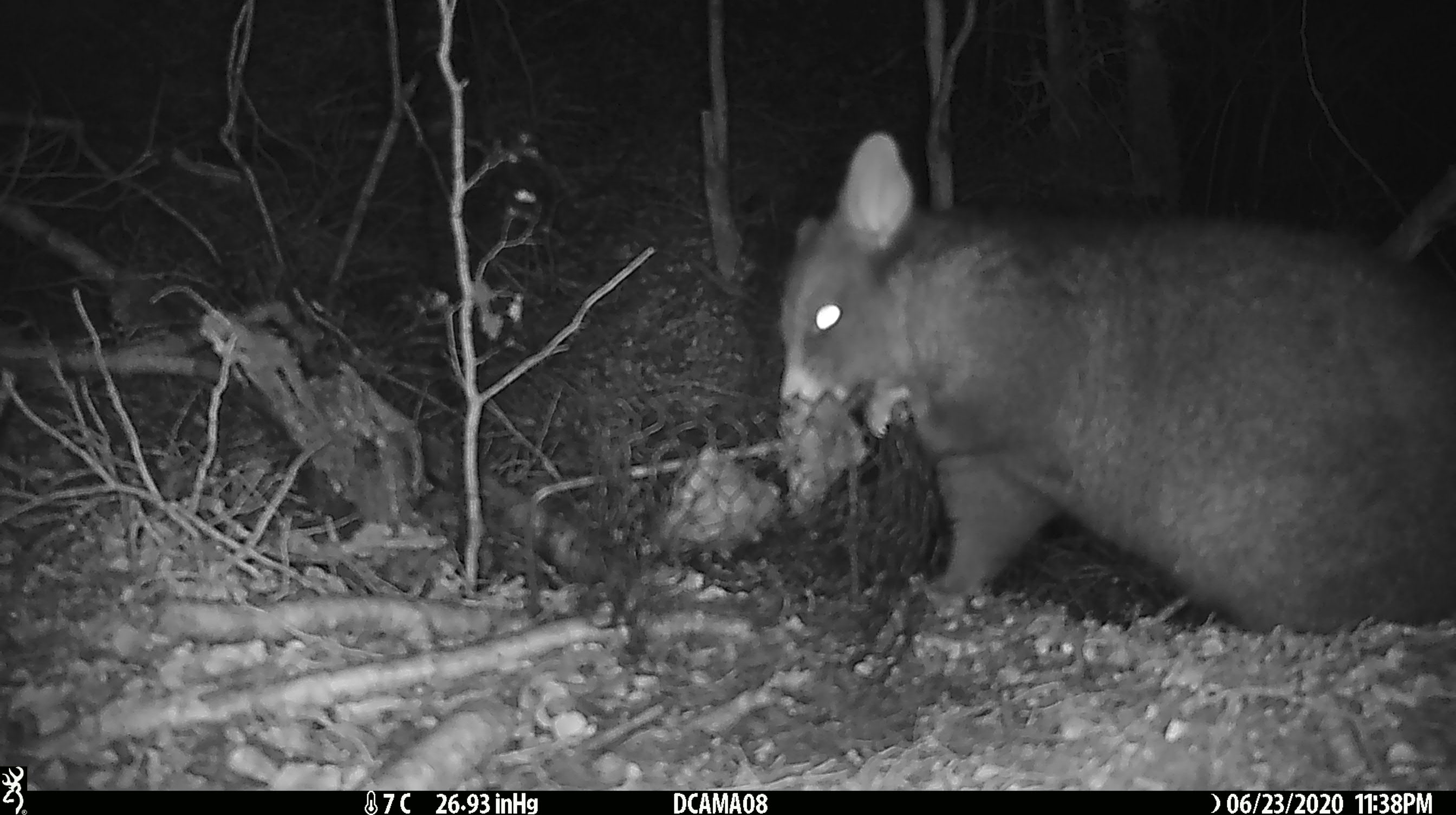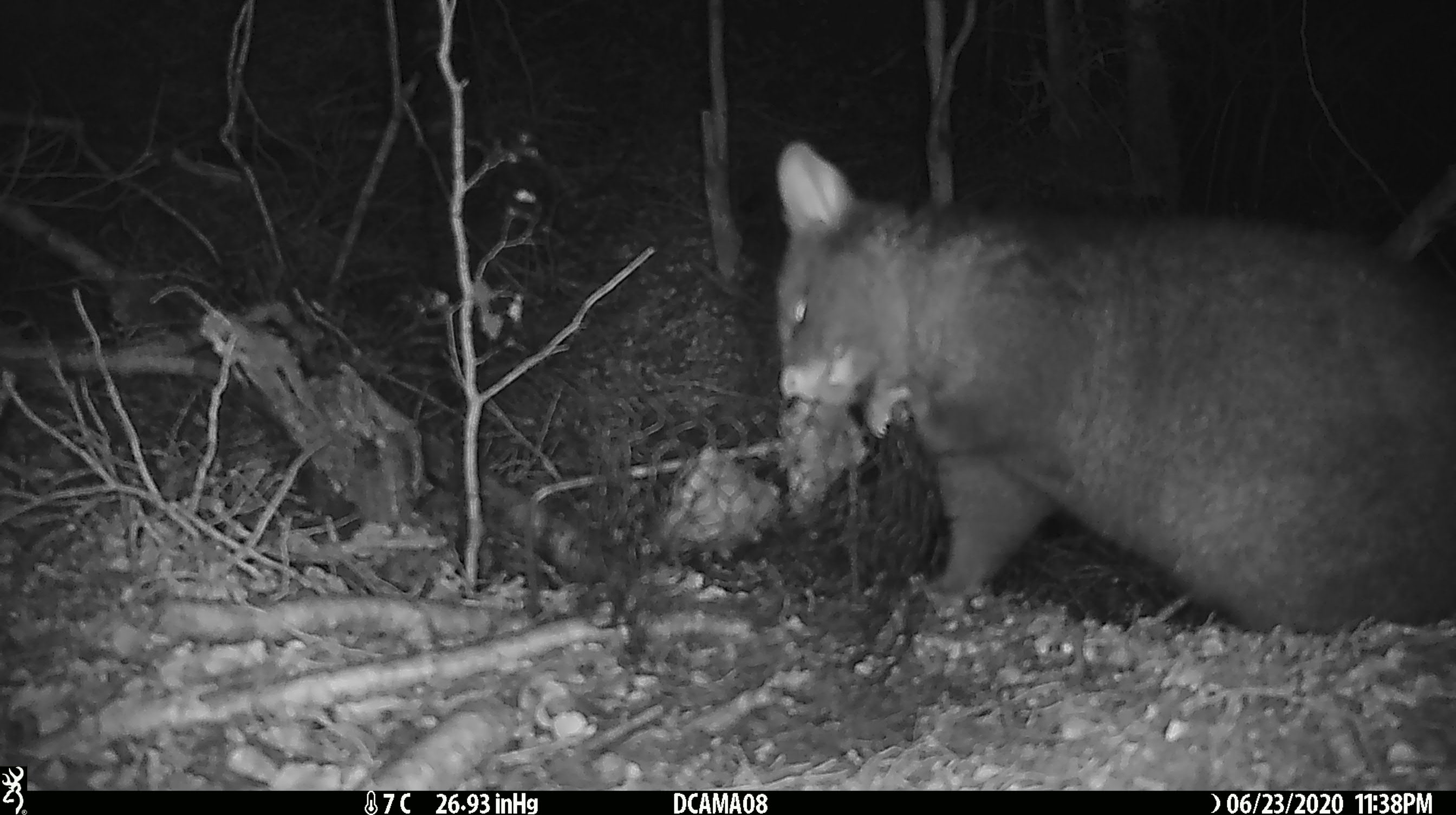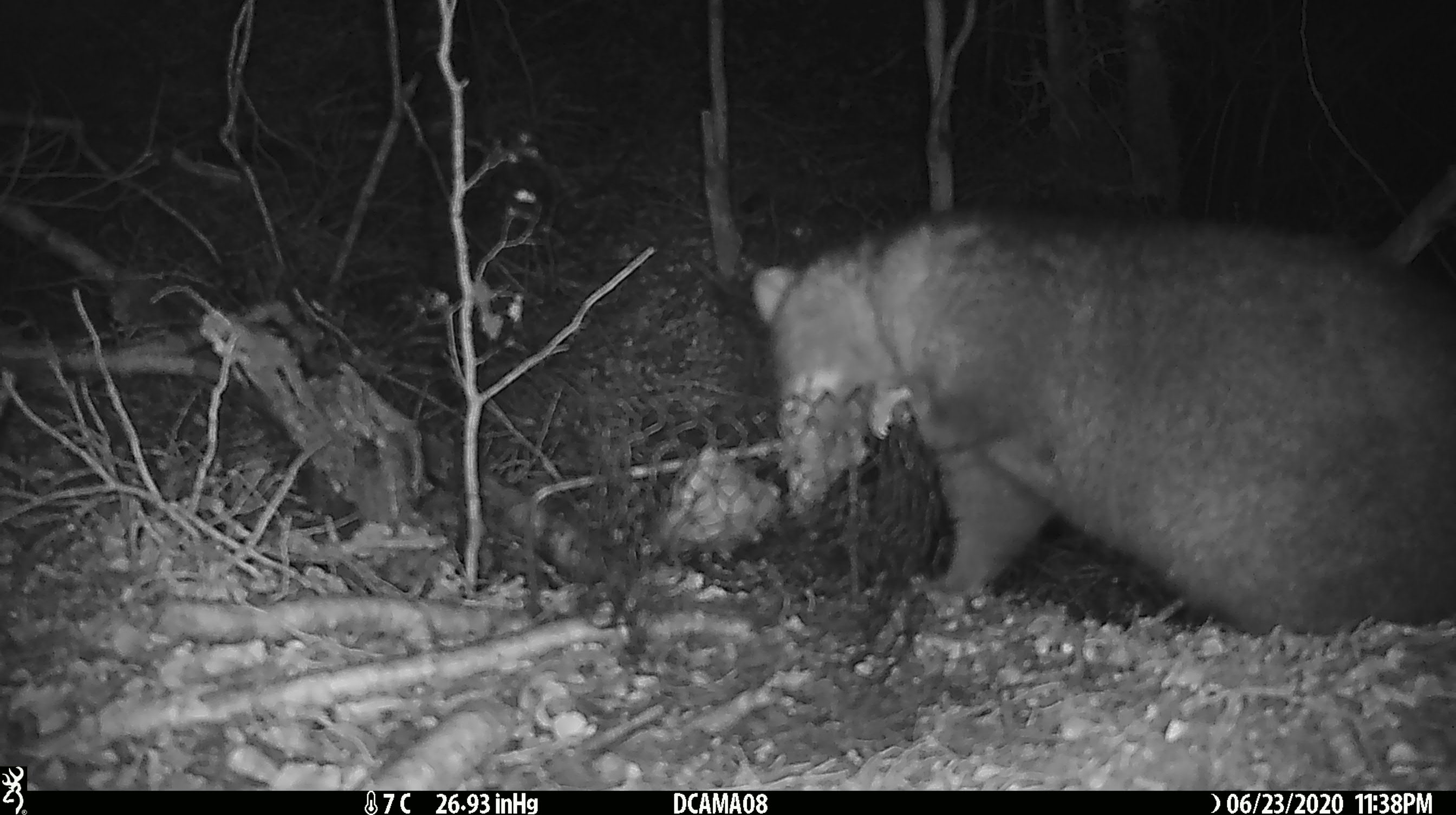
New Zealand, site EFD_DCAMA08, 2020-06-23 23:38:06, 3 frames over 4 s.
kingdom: Animalia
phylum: Chordata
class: Mammalia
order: Diprotodontia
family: Phalangeridae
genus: Trichosurus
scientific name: Trichosurus vulpecula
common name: common brushtail possum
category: possum